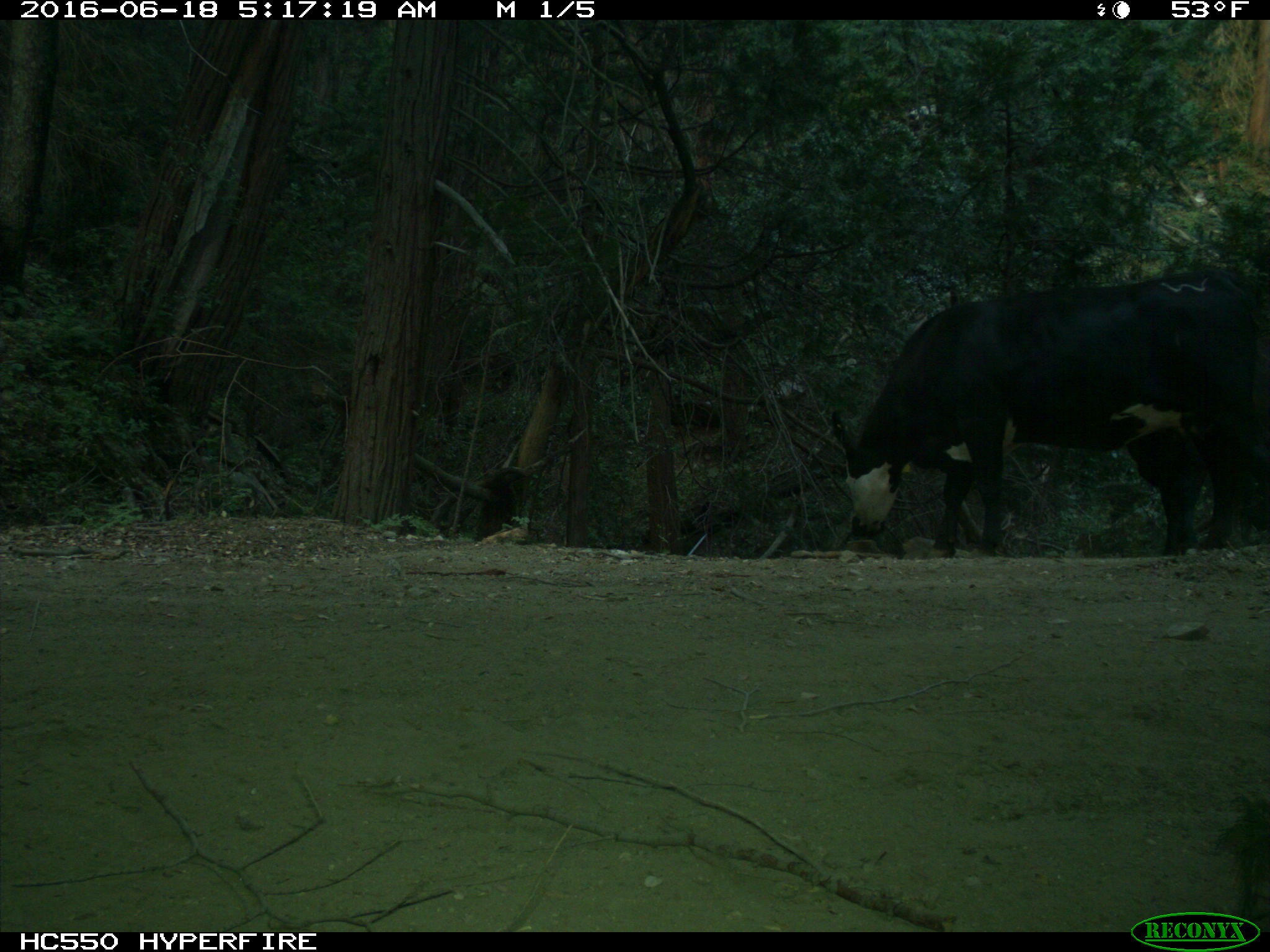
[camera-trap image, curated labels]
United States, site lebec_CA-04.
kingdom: Animalia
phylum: Chordata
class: Mammalia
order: Artiodactyla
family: Bovidae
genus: Bos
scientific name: Bos taurus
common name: domestic cow